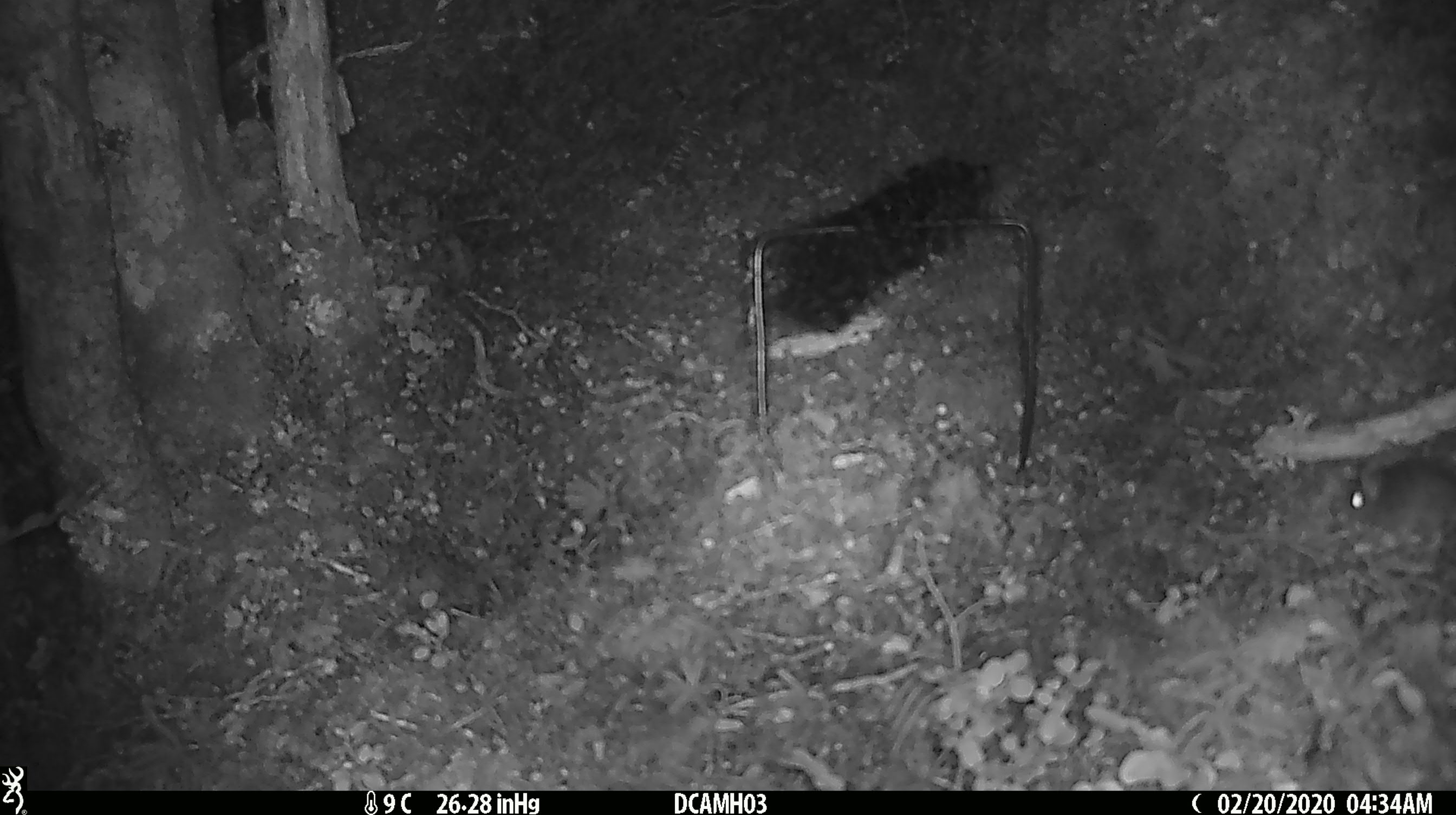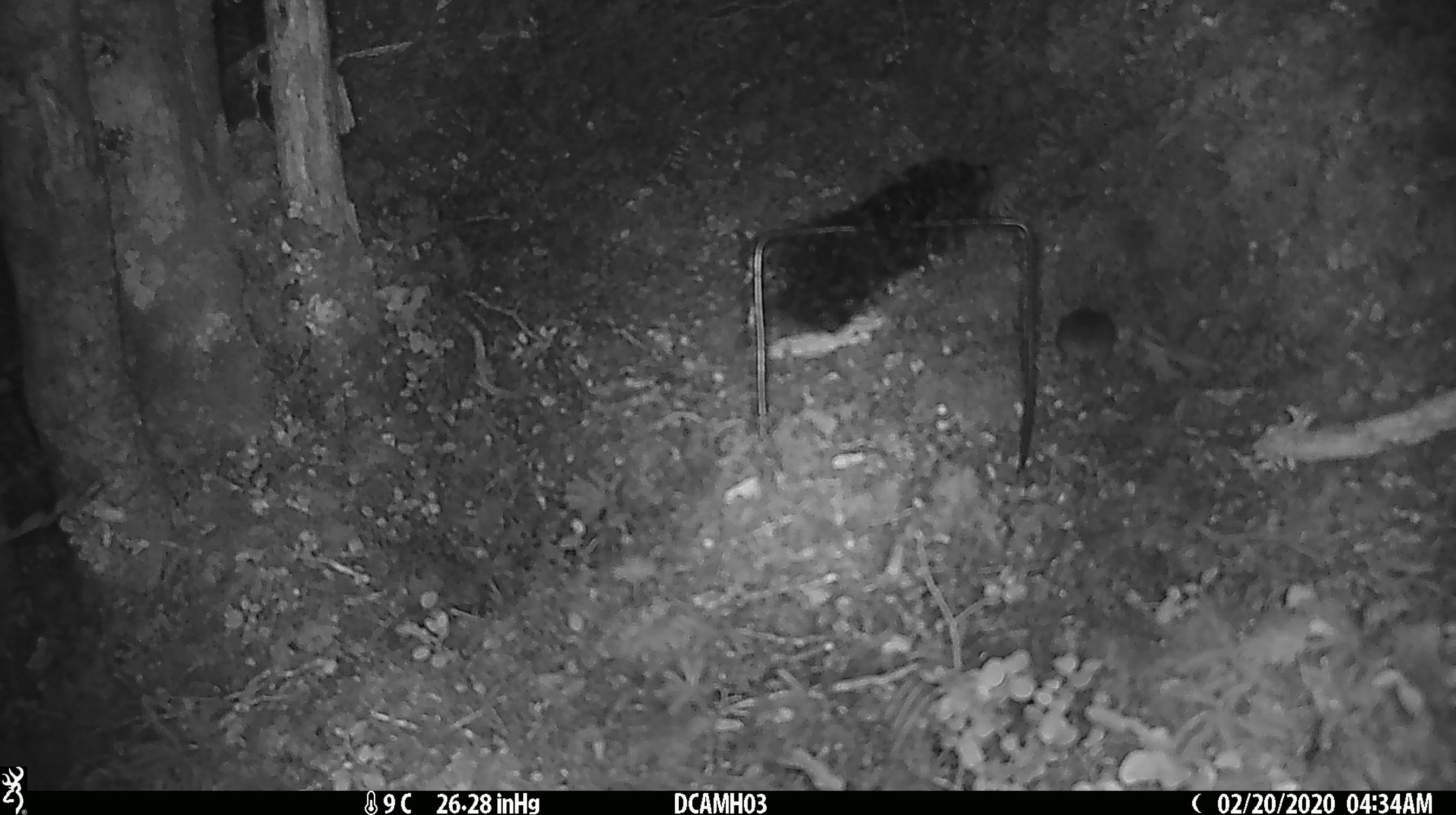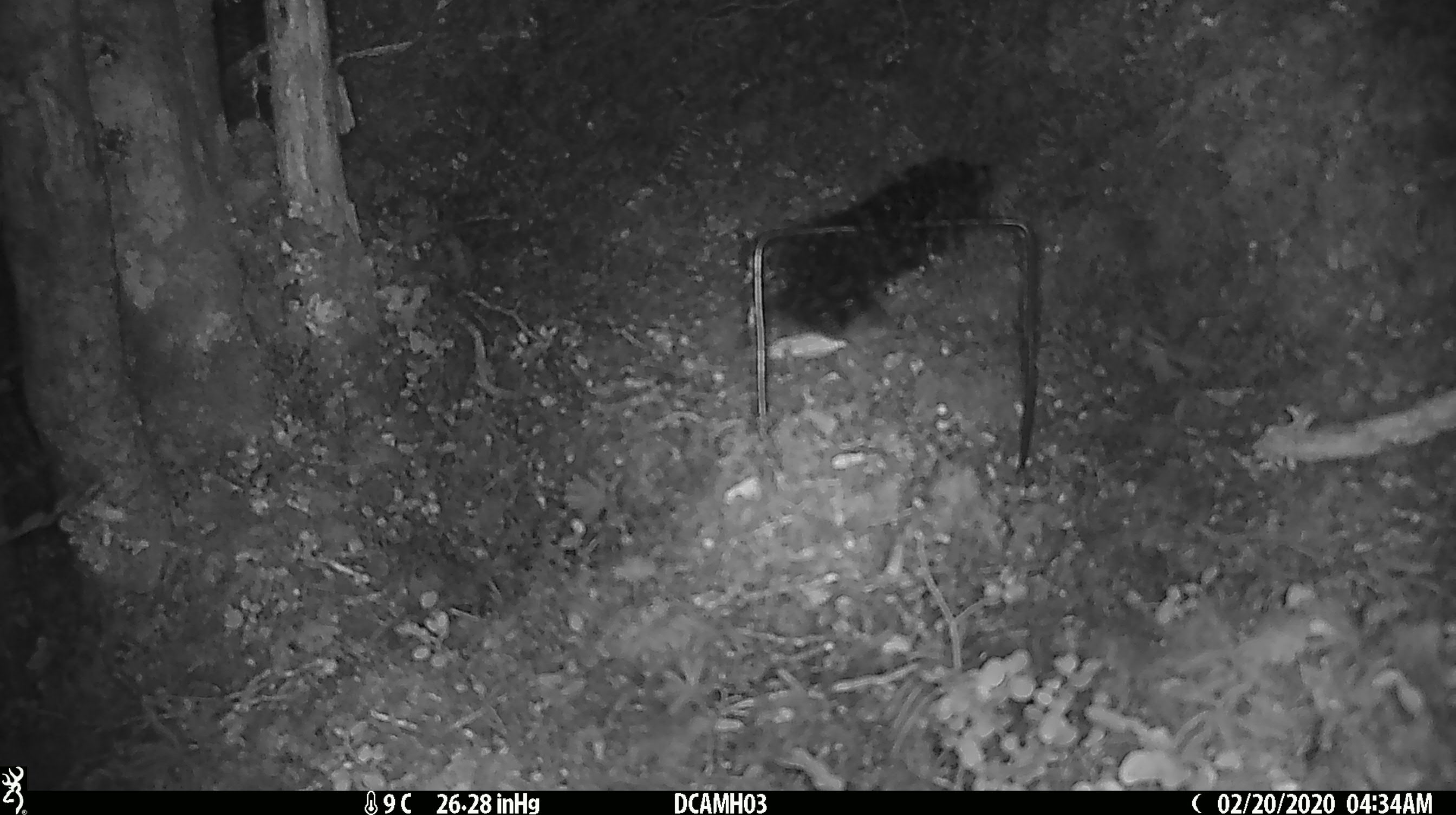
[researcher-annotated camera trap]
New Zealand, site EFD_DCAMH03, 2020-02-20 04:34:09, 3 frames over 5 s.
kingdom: Animalia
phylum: Chordata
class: Mammalia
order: Rodentia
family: Muridae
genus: Mus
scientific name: Mus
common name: mouse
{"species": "mouse (Mus)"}